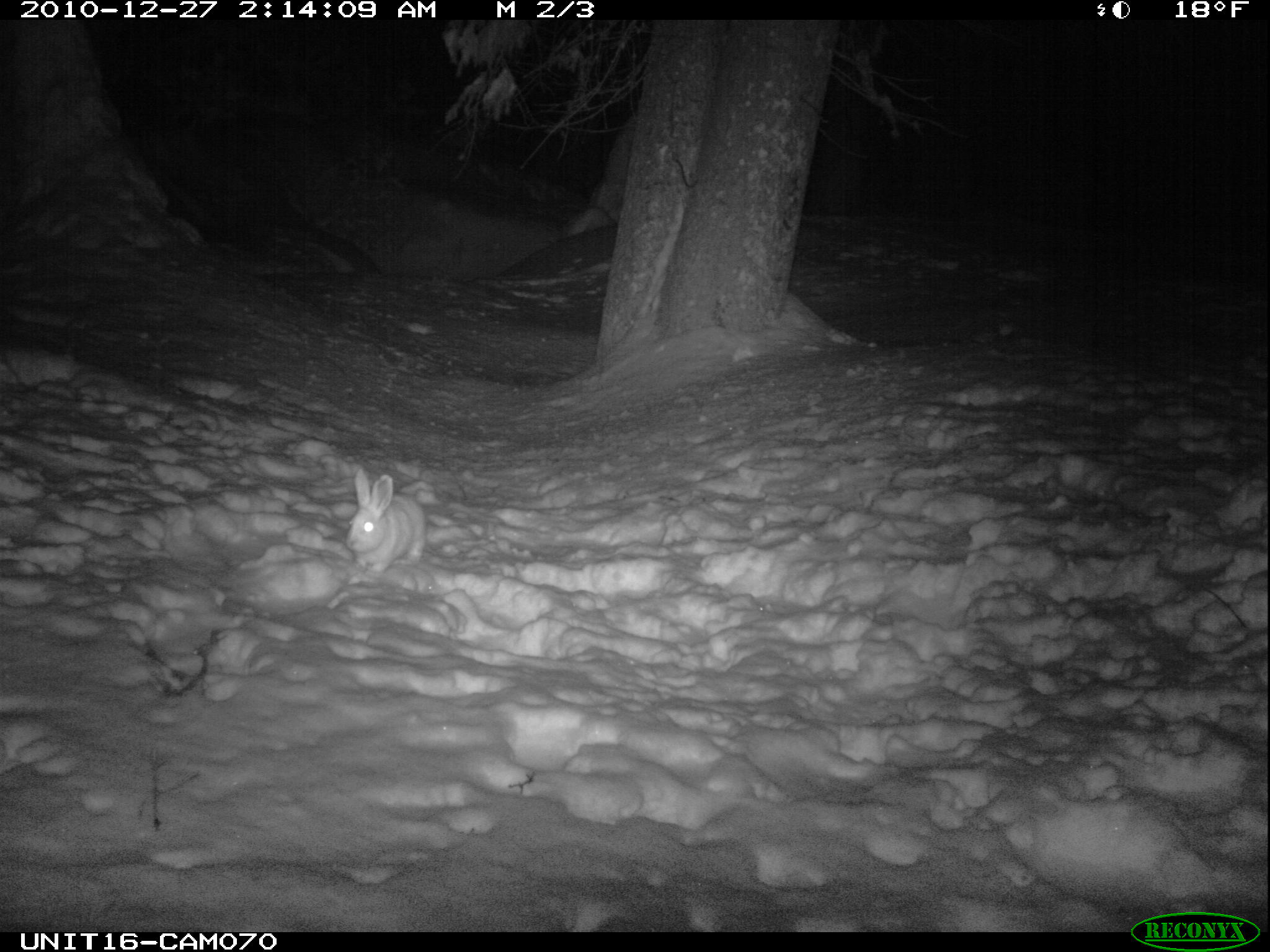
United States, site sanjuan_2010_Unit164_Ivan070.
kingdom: Animalia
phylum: Chordata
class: Mammalia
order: Lagomorpha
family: Leporidae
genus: Lepus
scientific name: Lepus americanus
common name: snowshoe hare